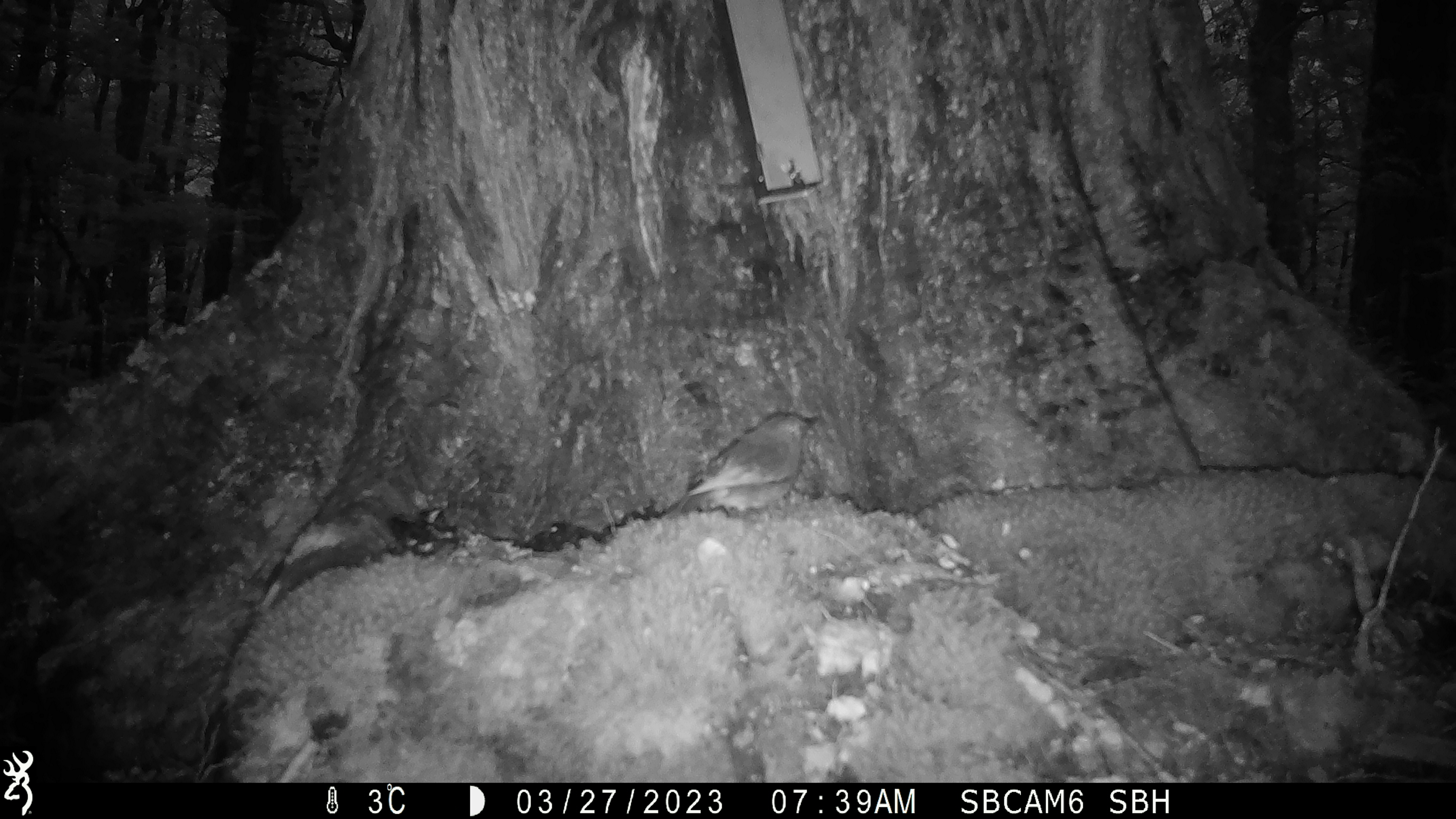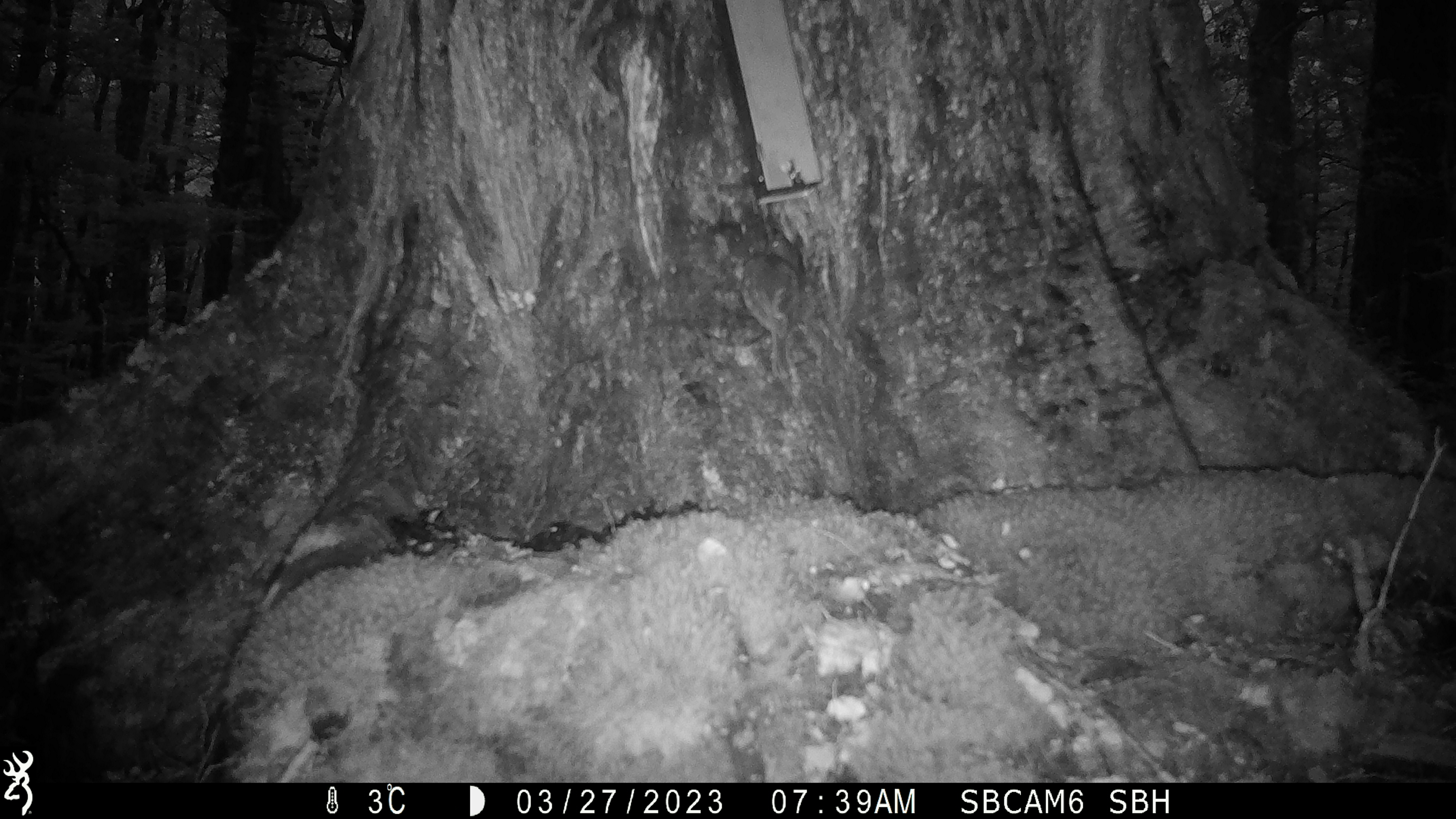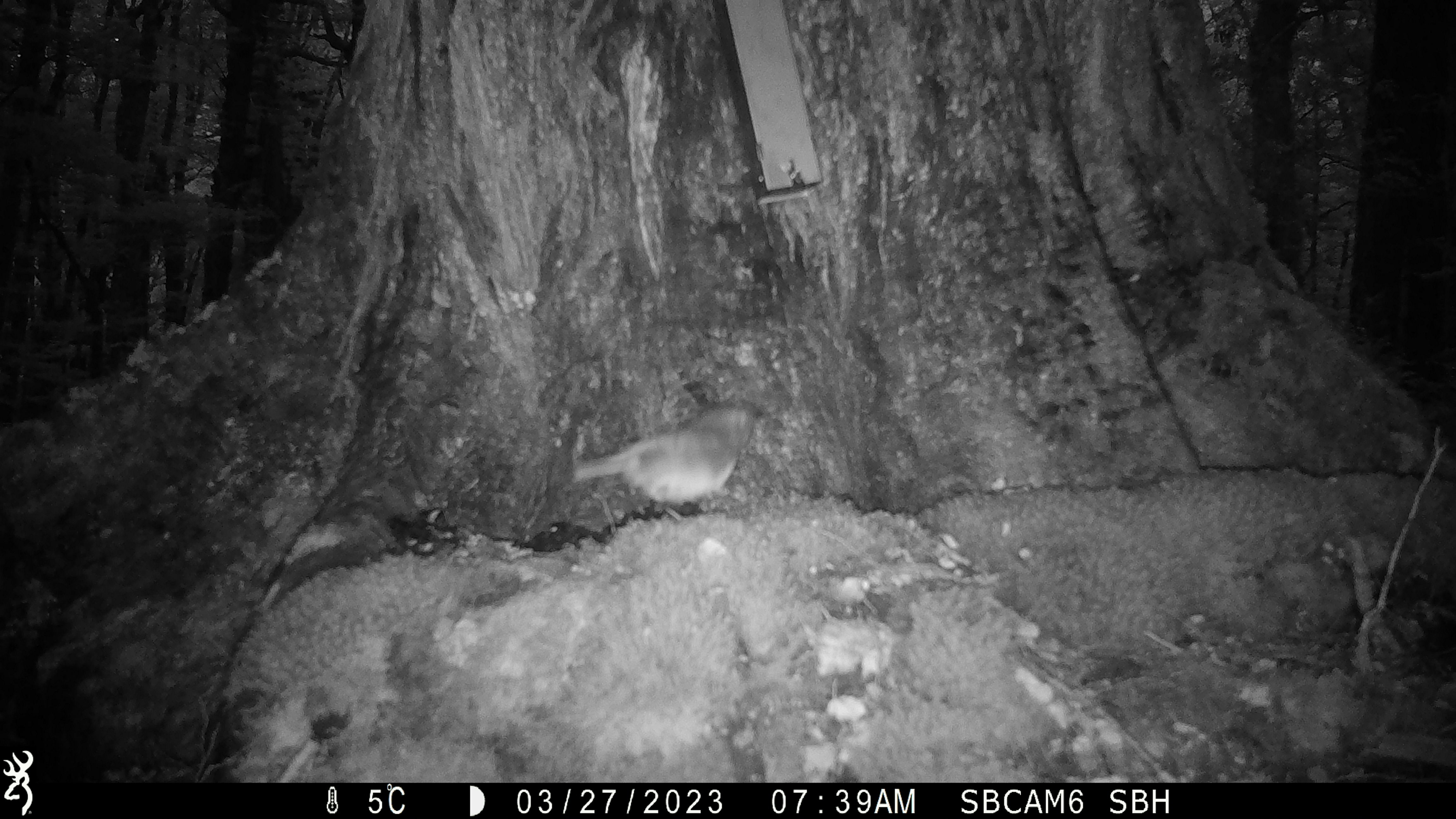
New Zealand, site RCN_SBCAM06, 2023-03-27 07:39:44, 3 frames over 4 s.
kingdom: Animalia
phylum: Chordata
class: Aves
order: Passeriformes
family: Petroicidae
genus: Petroica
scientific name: Petroica australis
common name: new zealand robin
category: robin